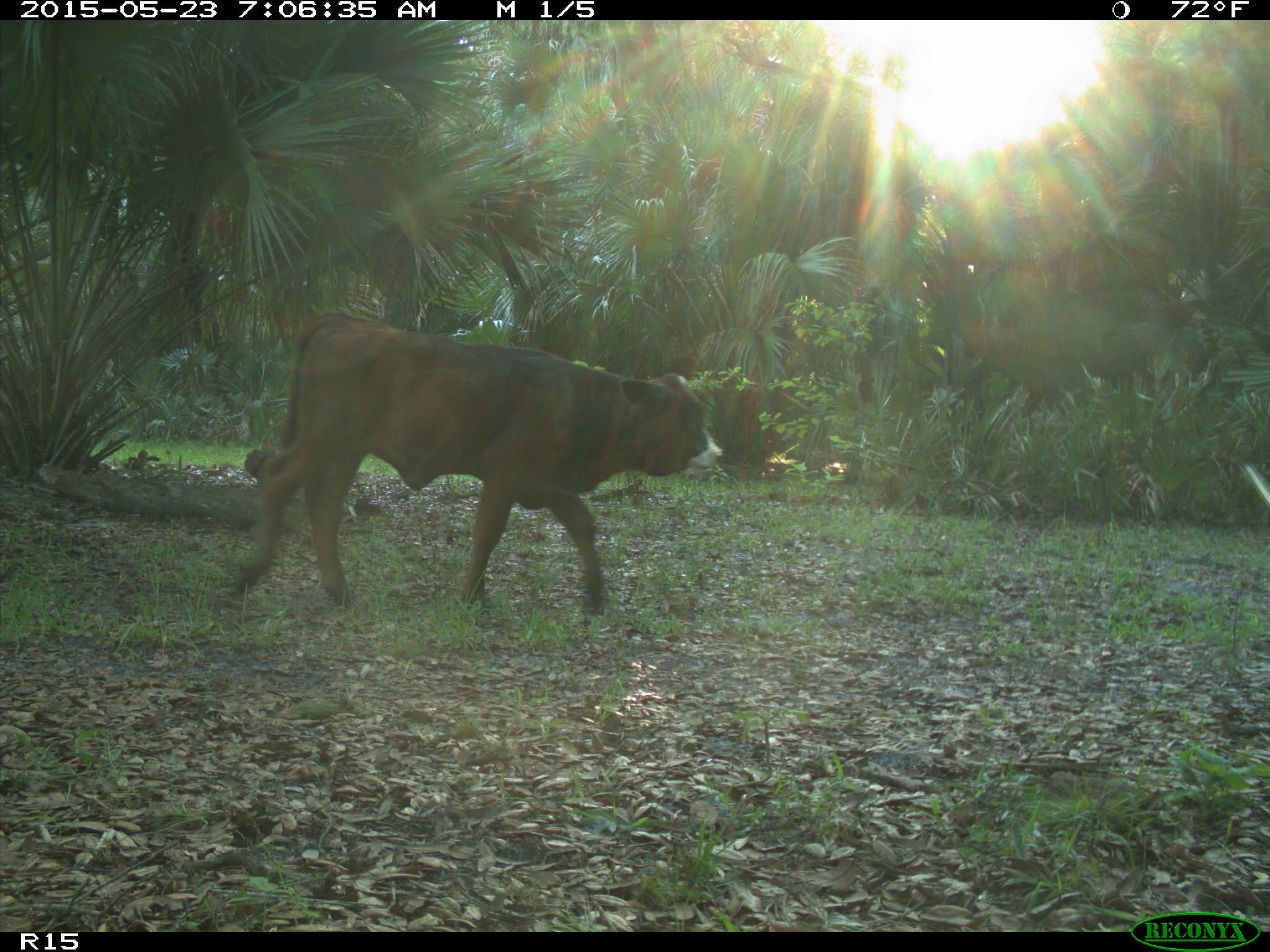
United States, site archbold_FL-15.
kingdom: Animalia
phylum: Chordata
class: Mammalia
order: Artiodactyla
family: Bovidae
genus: Bos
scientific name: Bos taurus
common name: domestic cow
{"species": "Bos taurus (domestic cow)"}